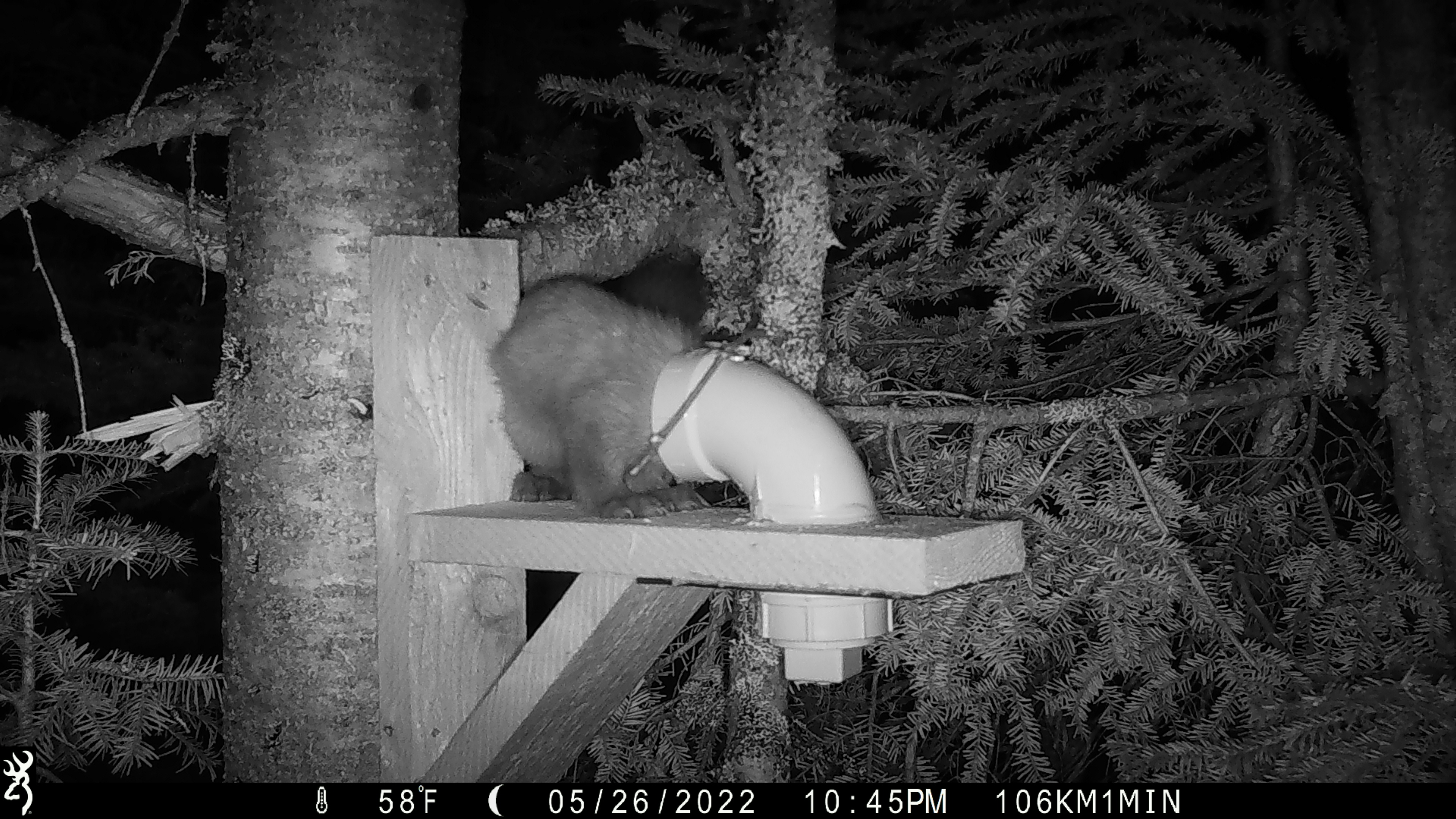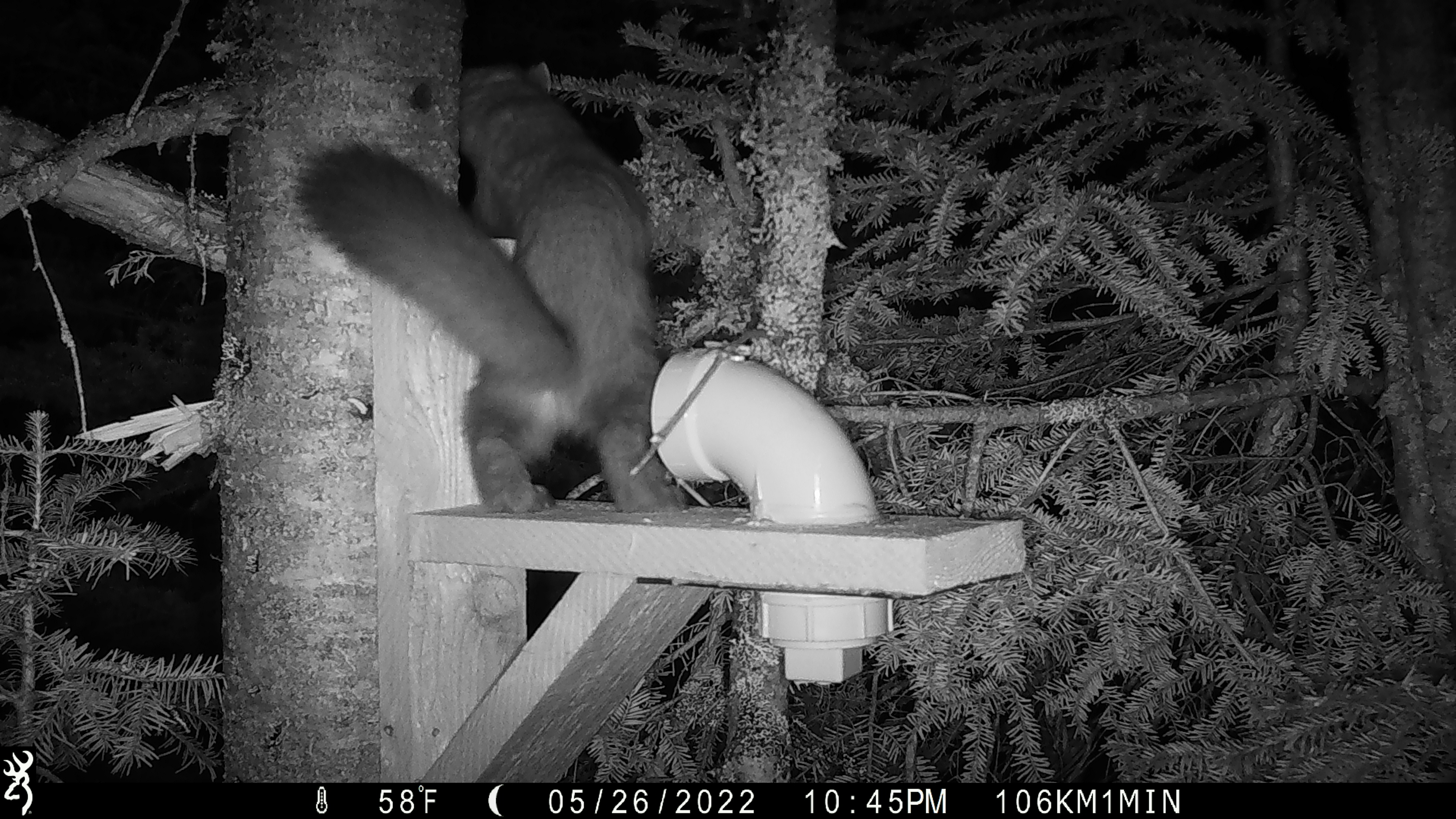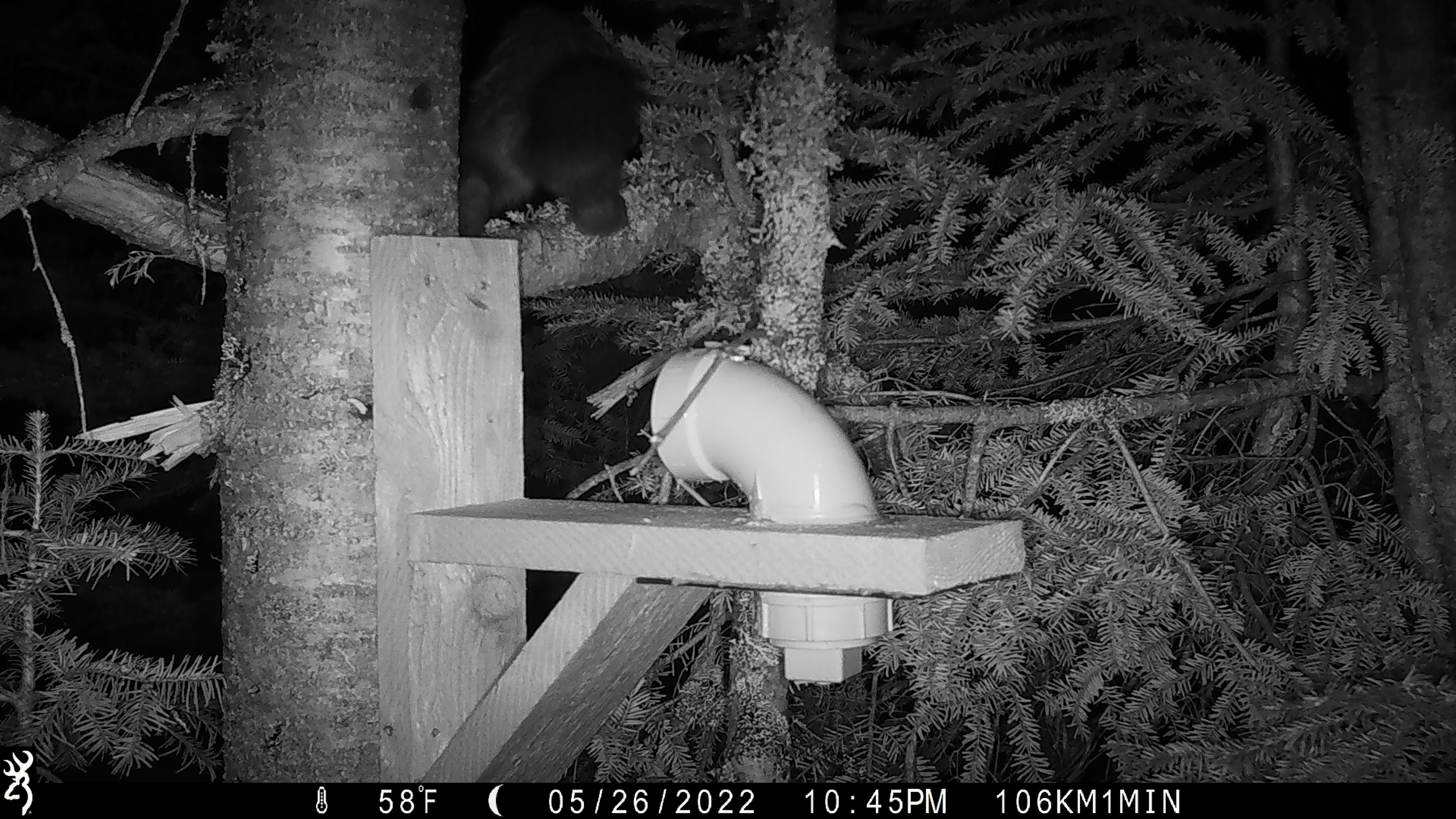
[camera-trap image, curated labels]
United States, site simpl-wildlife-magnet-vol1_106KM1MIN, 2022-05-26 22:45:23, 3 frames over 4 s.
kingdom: Animalia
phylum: Chordata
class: Mammalia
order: Carnivora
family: Mustelidae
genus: Martes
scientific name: Martes americana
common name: american marten